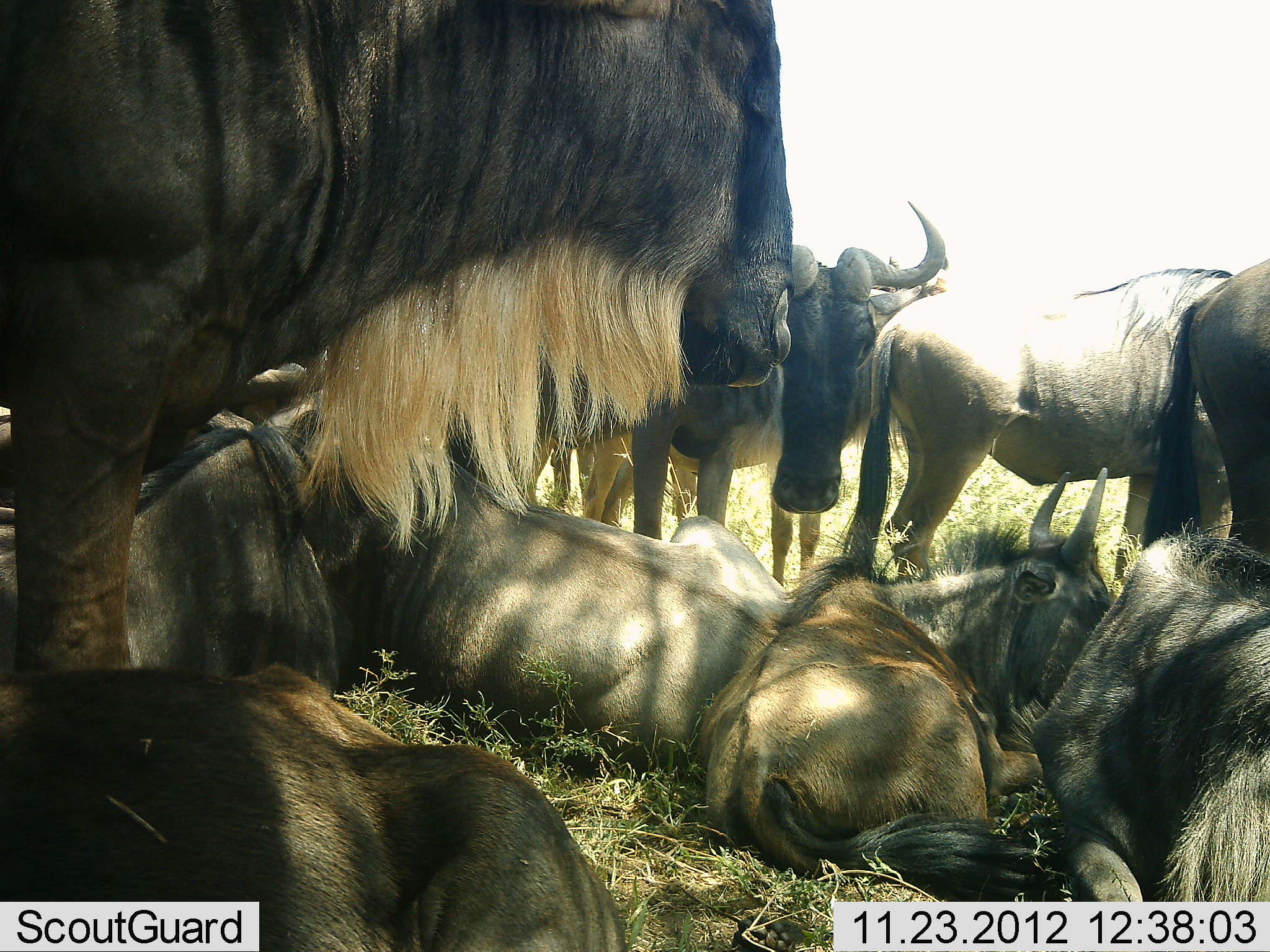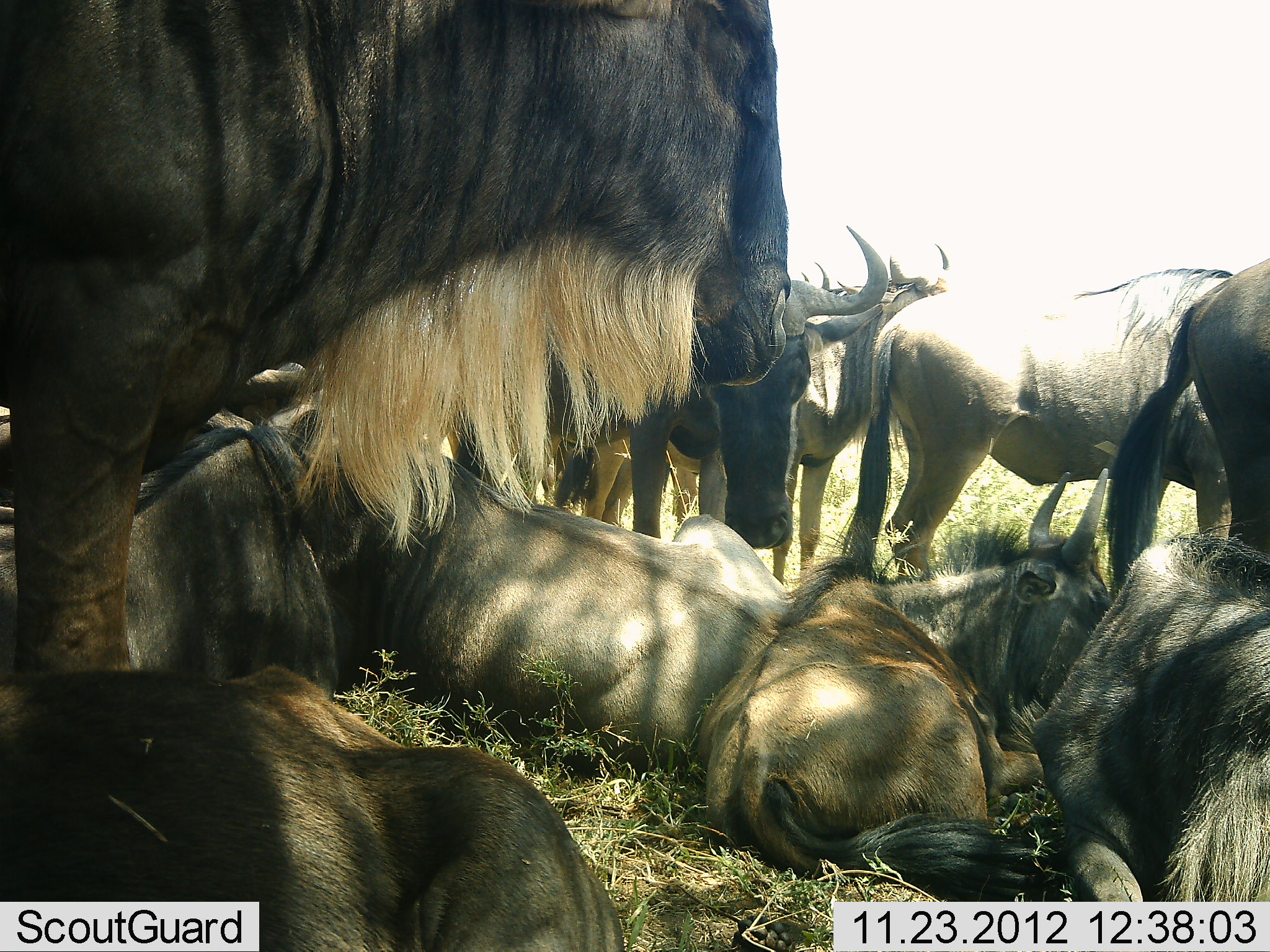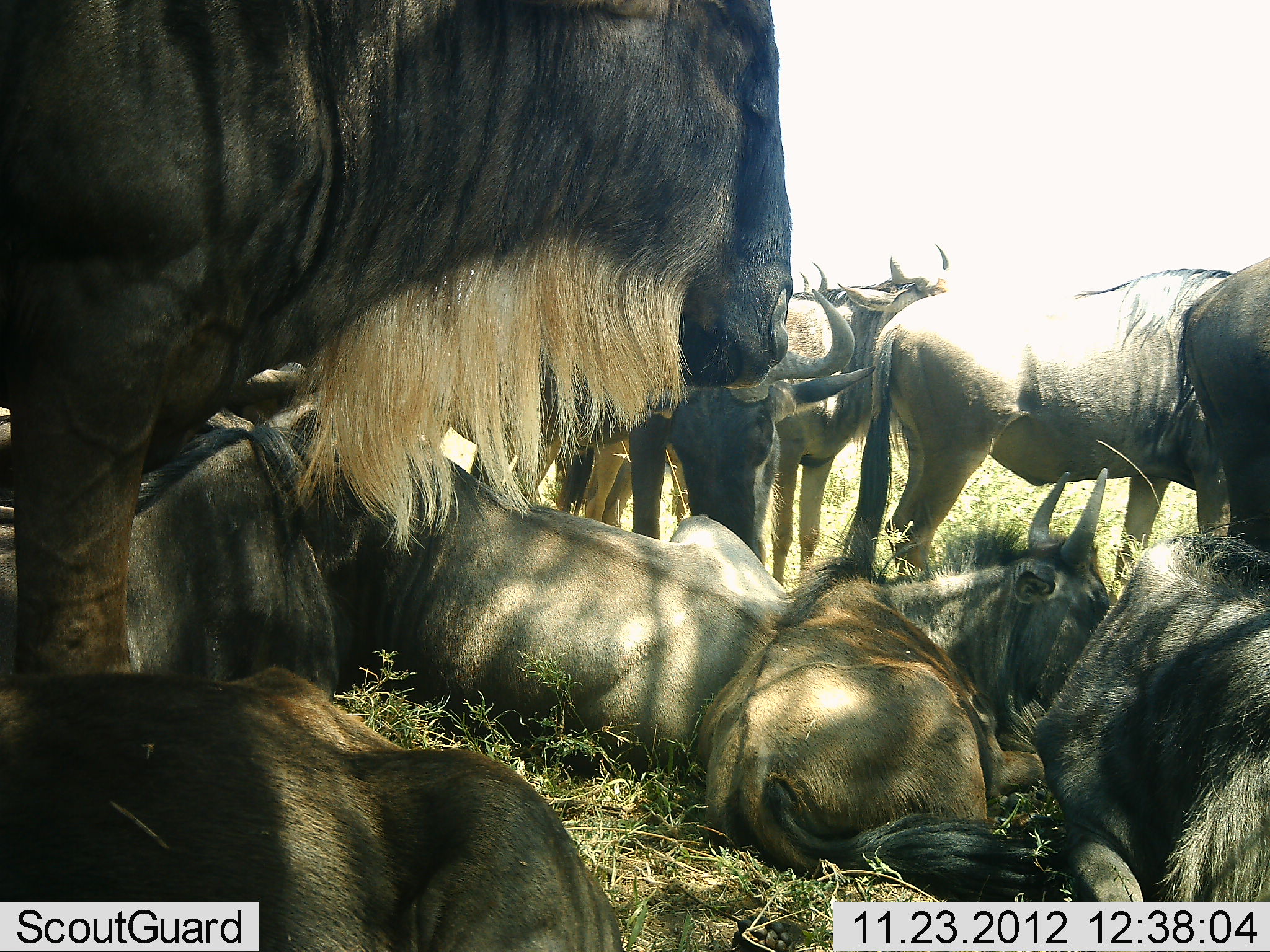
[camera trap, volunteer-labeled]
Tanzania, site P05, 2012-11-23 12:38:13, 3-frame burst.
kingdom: Animalia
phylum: Chordata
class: Mammalia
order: Artiodactyla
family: Bovidae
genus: Connochaetes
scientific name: Connochaetes taurinus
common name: blue wildebeest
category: wildebeest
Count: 11-50.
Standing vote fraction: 80%.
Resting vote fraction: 100%.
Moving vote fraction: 20%.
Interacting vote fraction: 20%.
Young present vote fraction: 10%.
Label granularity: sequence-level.